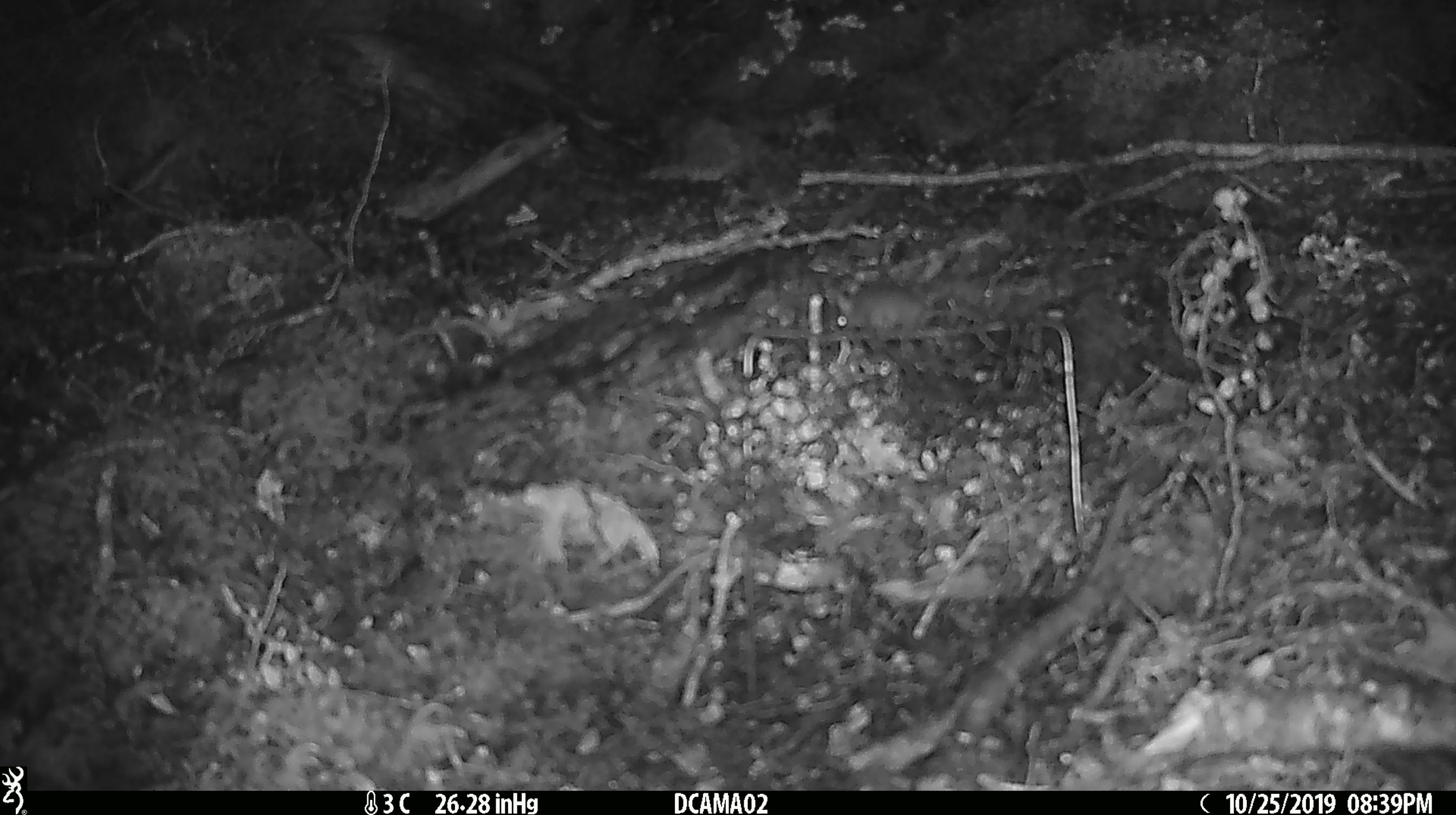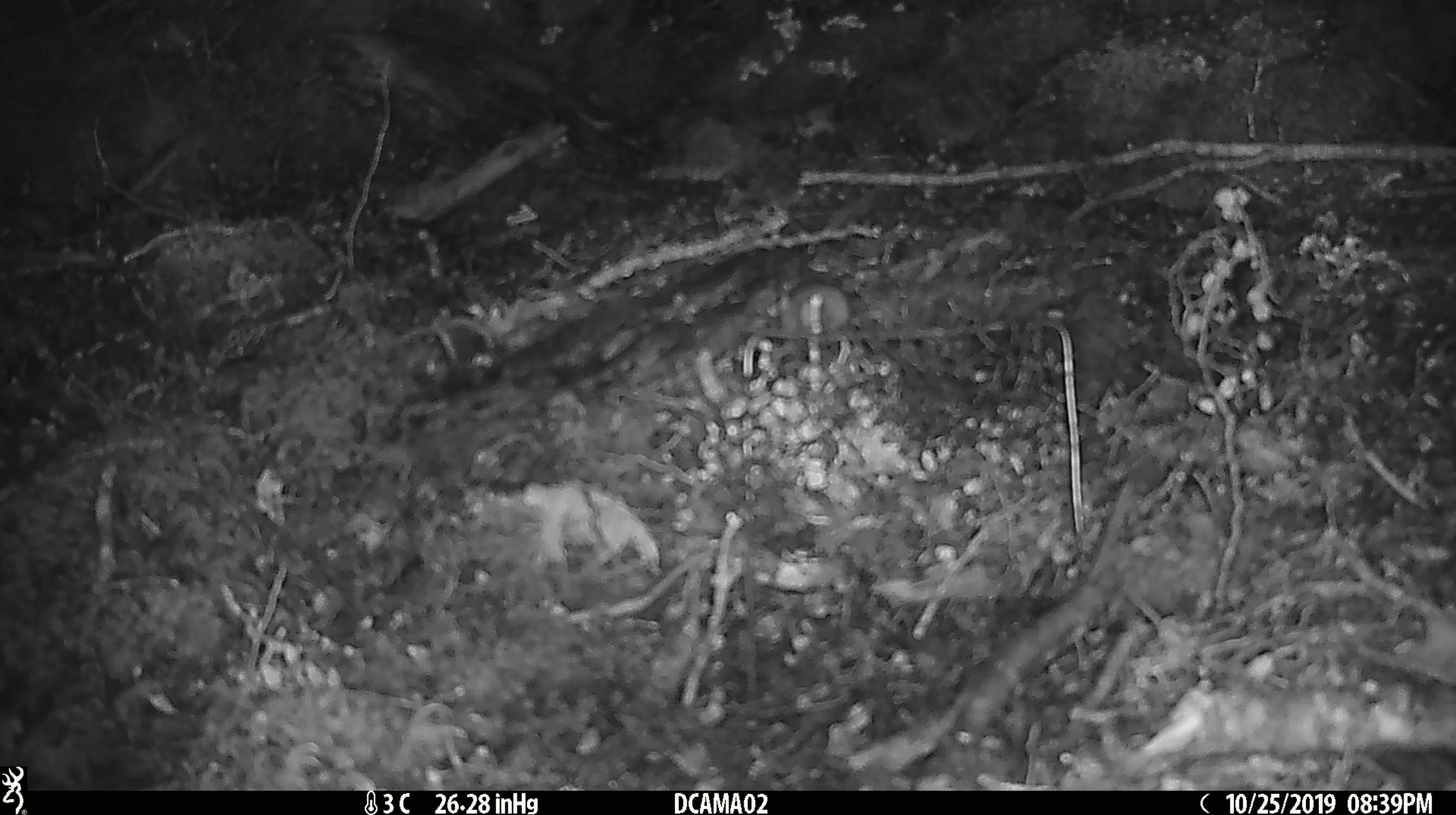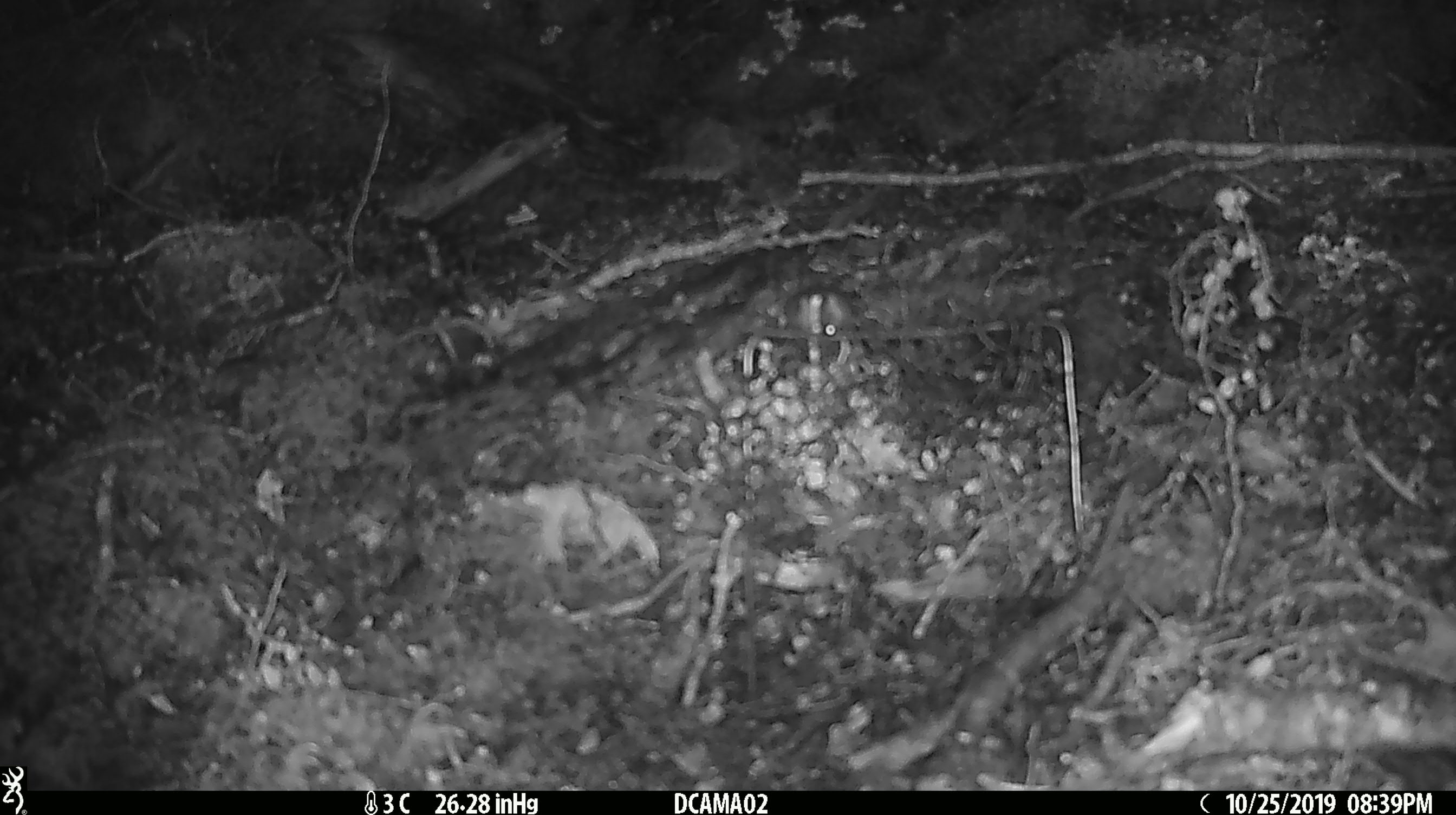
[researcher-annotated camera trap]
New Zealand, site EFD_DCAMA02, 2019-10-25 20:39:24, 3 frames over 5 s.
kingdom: Animalia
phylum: Chordata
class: Mammalia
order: Rodentia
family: Muridae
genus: Mus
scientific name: Mus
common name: mouse